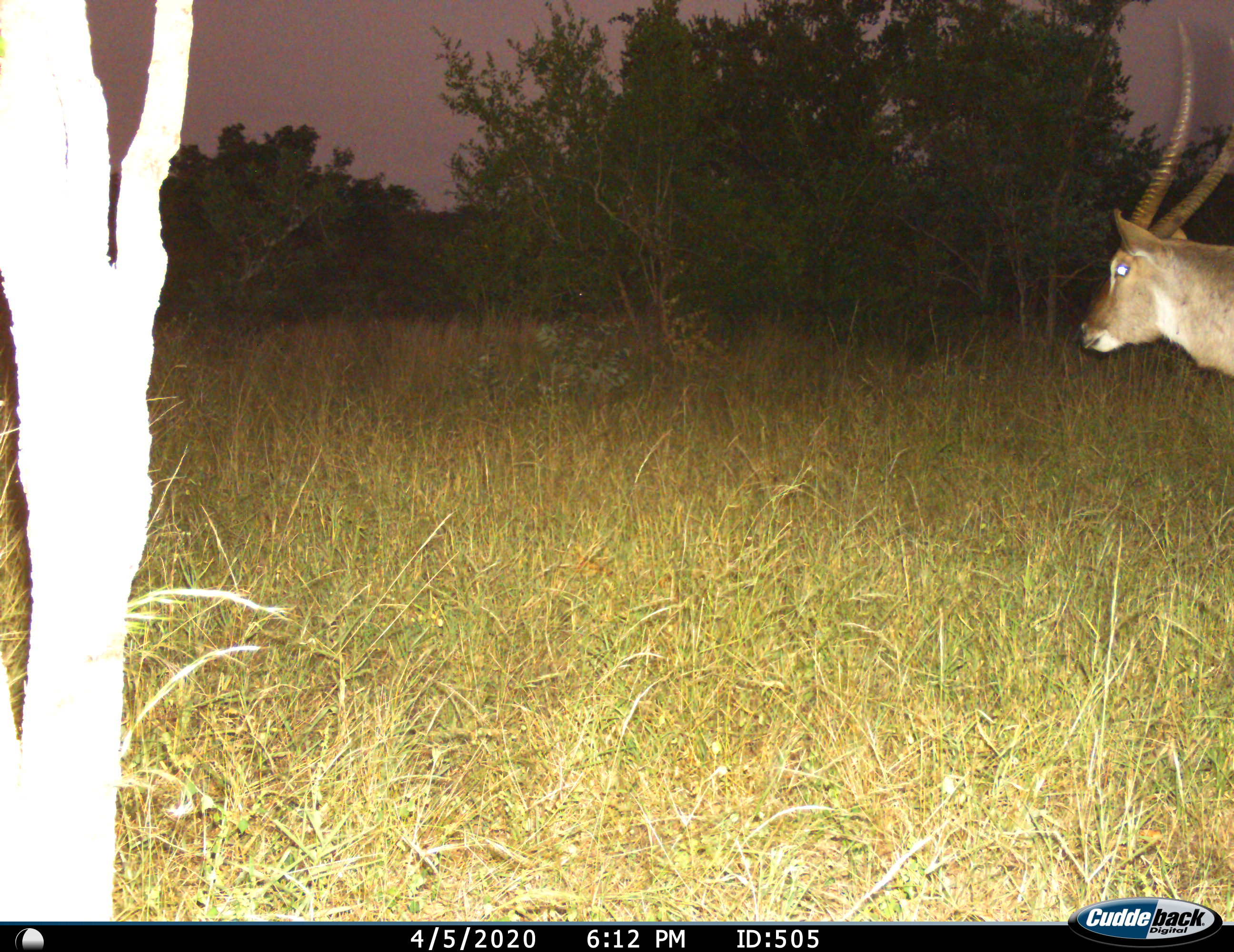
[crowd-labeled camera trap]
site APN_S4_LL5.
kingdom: Animalia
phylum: Chordata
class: Mammalia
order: Artiodactyla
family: Bovidae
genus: Kobus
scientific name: Kobus ellipsiprymnus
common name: waterbuck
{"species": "waterbuck (Kobus ellipsiprymnus)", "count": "1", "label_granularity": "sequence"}